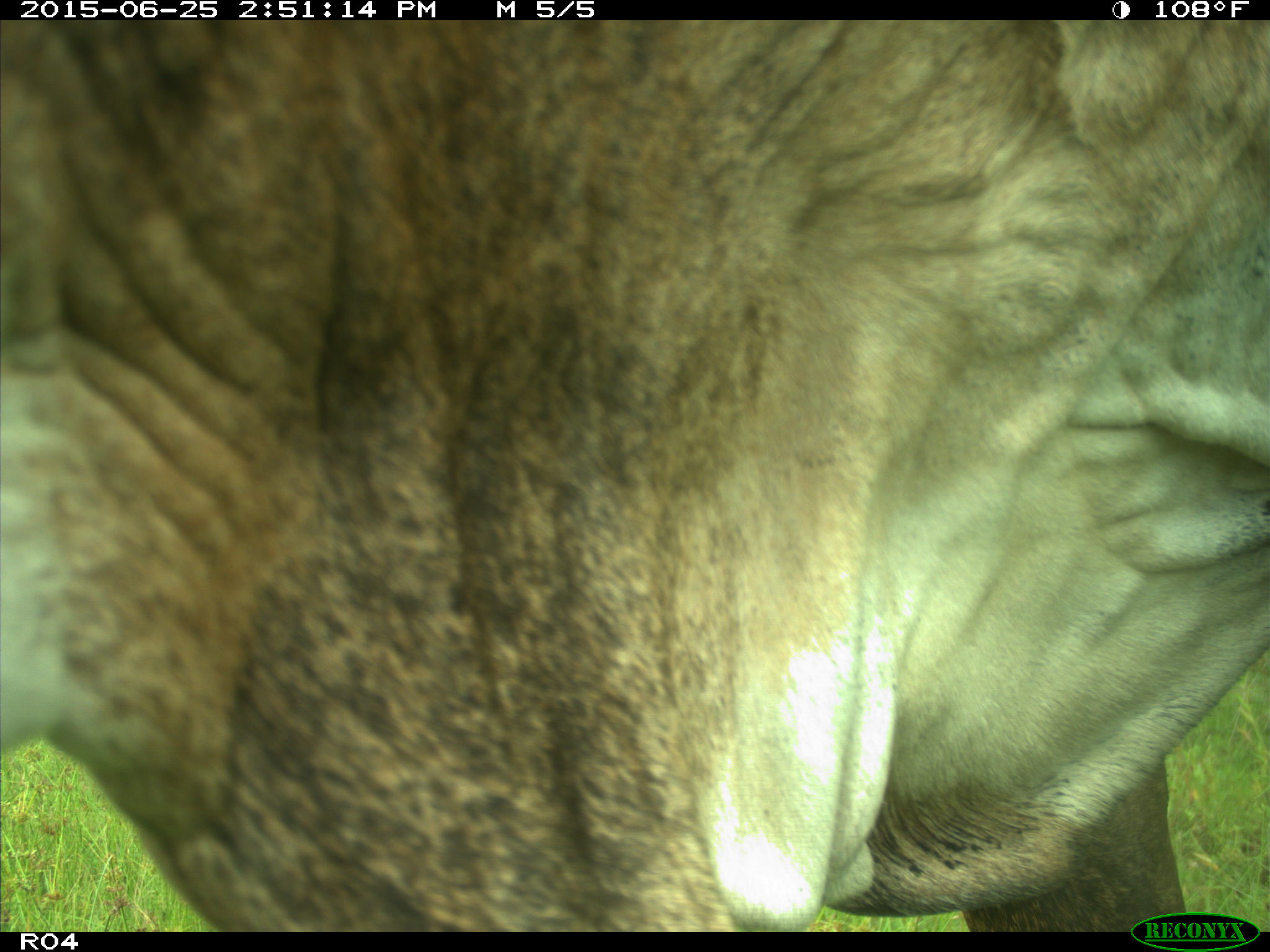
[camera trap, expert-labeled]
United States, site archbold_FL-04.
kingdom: Animalia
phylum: Chordata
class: Mammalia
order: Artiodactyla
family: Bovidae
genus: Bos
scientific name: Bos taurus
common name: domestic cow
Bos taurus (domestic cow).